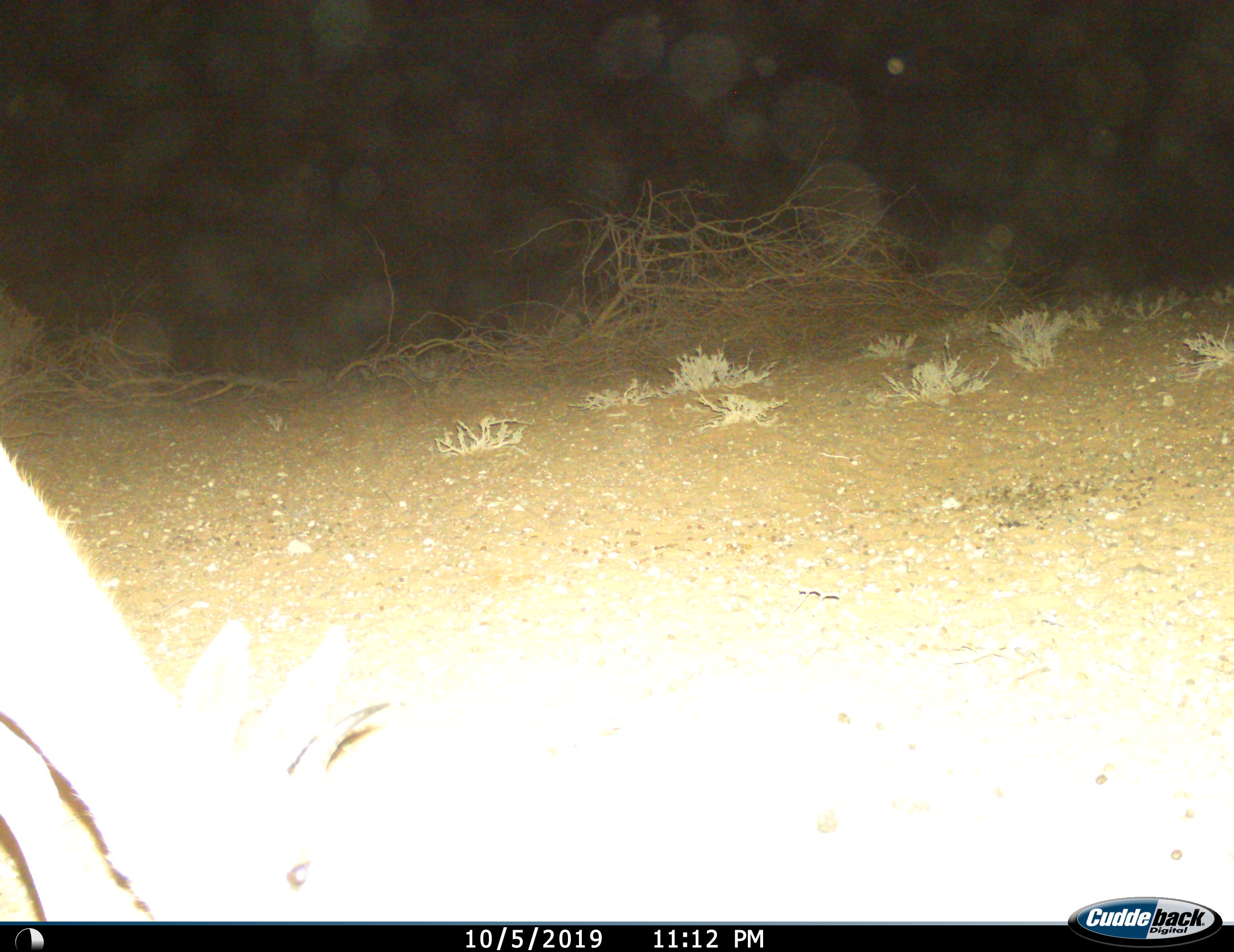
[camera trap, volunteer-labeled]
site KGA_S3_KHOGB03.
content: unidentified animal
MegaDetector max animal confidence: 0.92